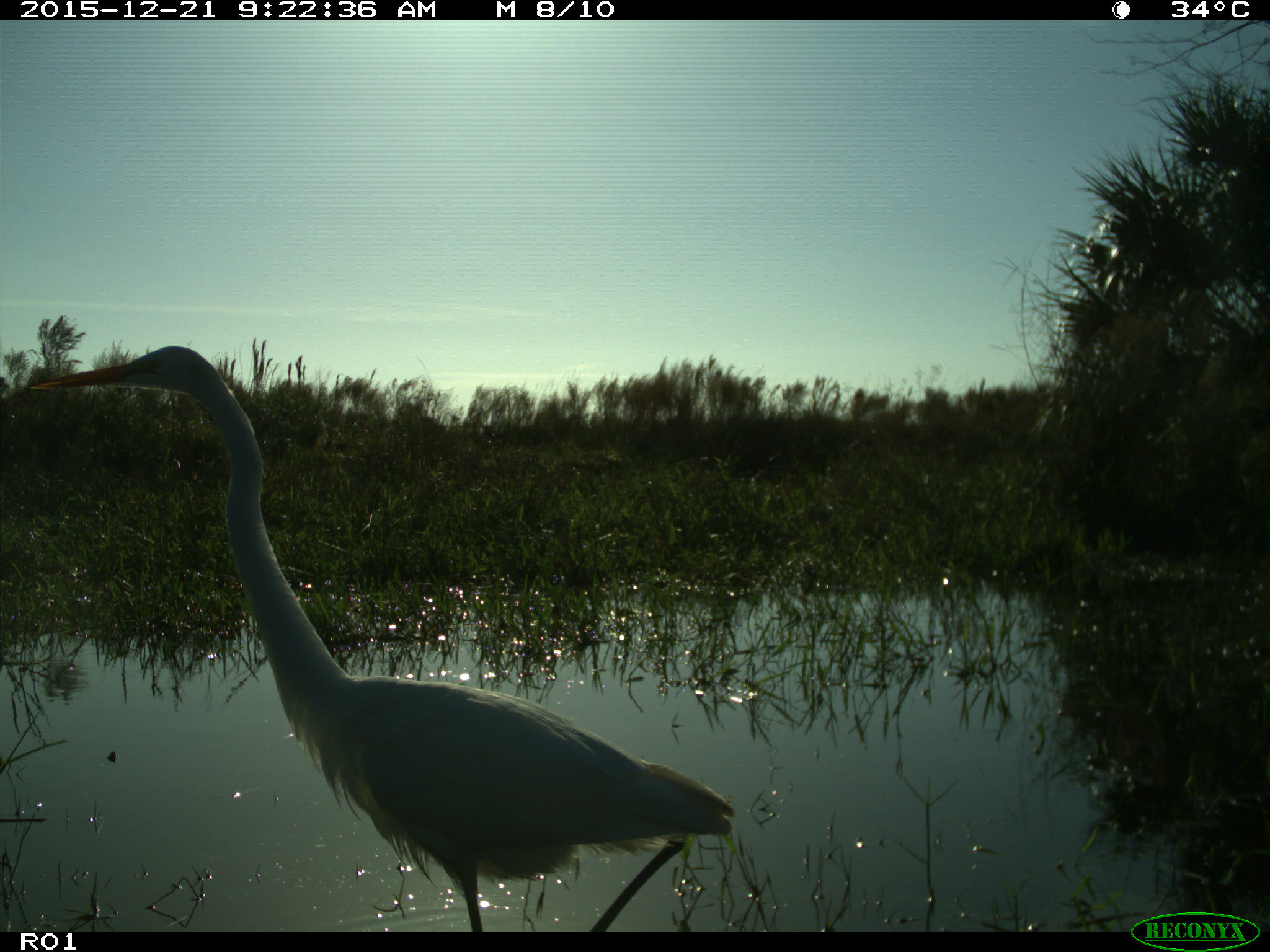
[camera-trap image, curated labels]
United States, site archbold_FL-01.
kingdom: Animalia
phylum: Chordata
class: Aves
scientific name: Aves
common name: birds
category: unidentified bird